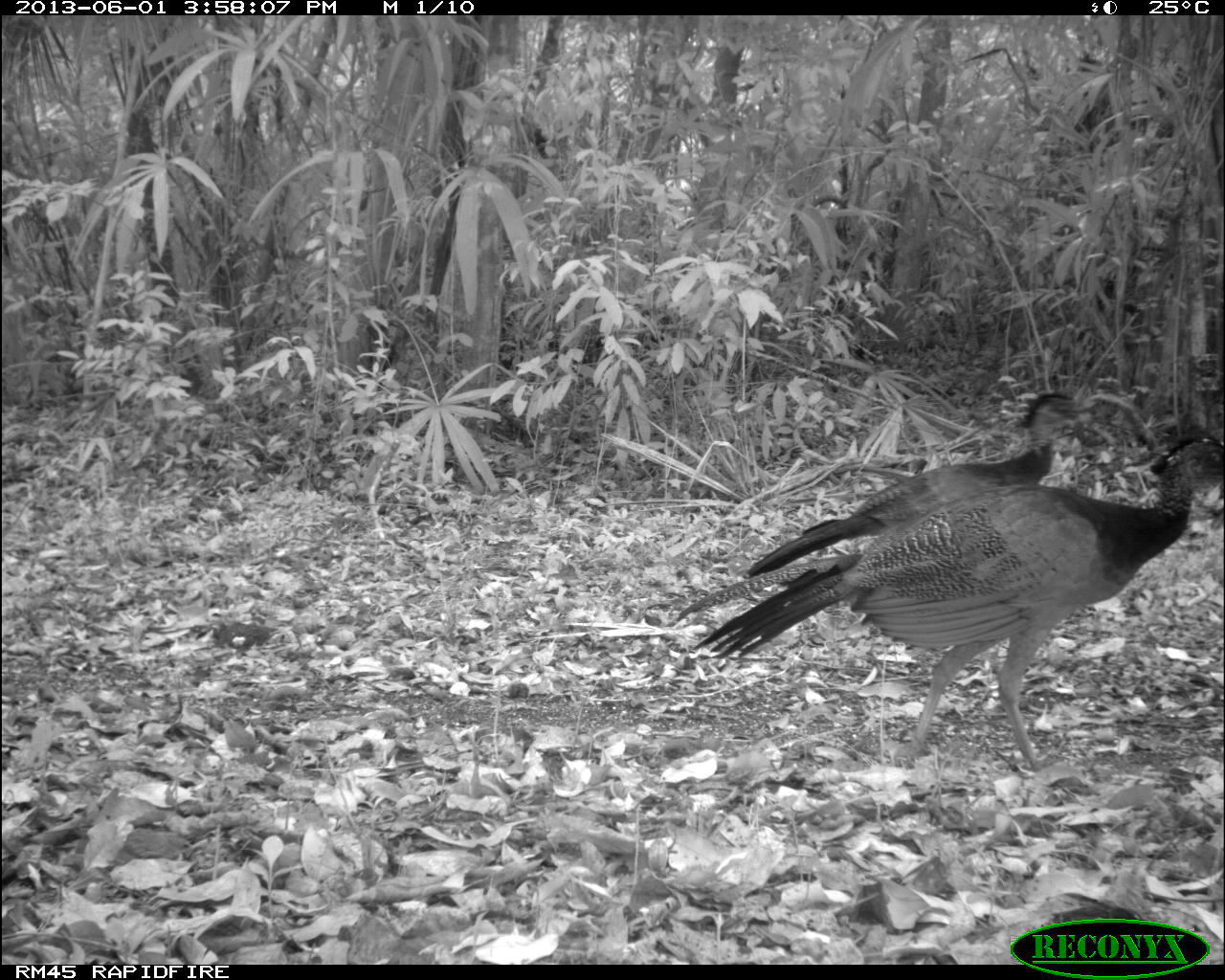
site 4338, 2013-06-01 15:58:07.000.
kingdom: Animalia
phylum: Chordata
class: Aves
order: Galliformes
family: Cracidae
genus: Crax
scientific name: Crax rubra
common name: great curassow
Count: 2.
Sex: female.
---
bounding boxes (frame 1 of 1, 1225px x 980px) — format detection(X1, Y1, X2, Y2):
crax rubra: detection(665, 428, 1223, 766); detection(740, 385, 1102, 576)